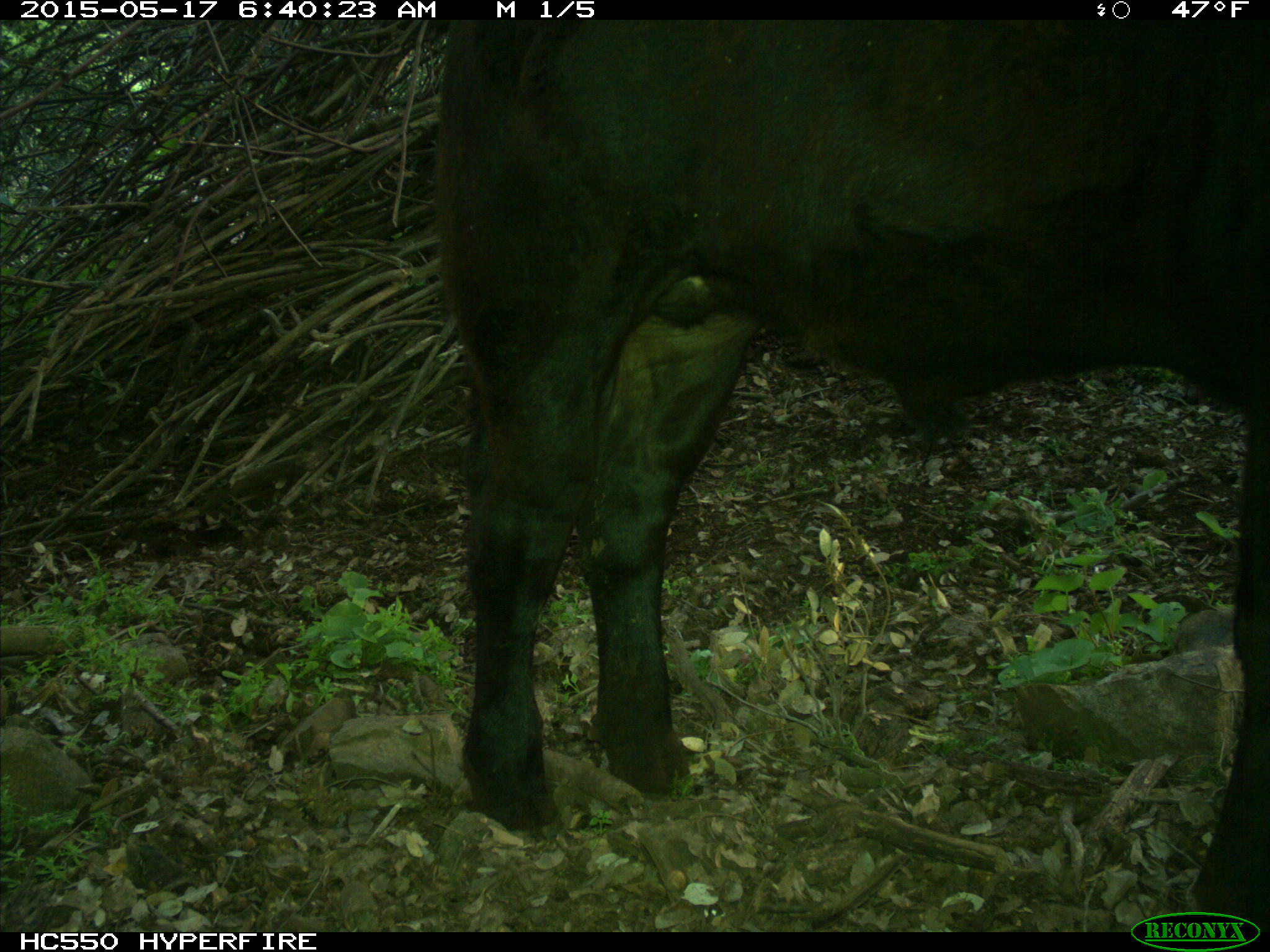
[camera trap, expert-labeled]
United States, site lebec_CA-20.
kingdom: Animalia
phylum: Chordata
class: Mammalia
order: Artiodactyla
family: Bovidae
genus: Bos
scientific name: Bos taurus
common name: domestic cow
Bos taurus (domestic cow).